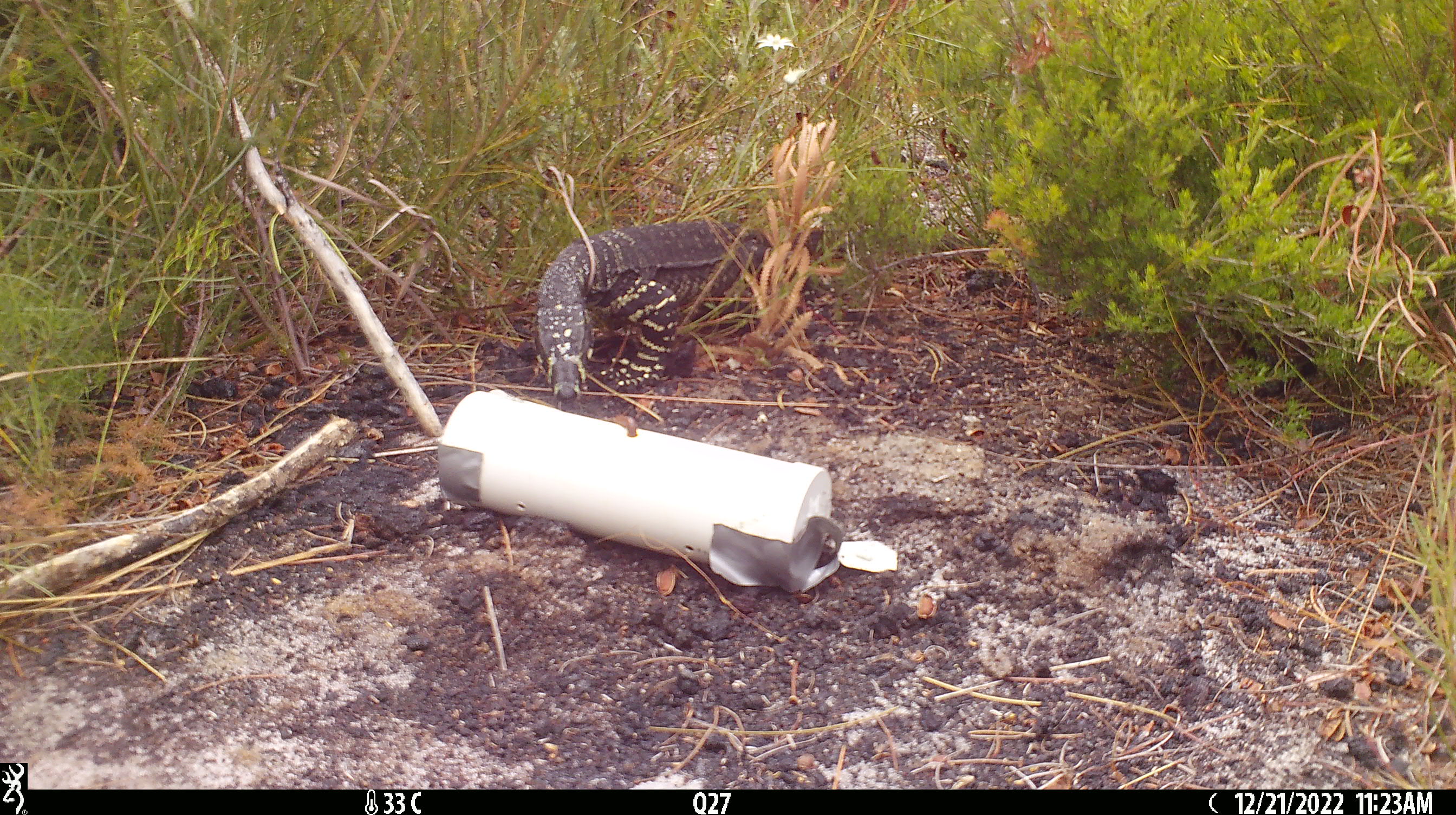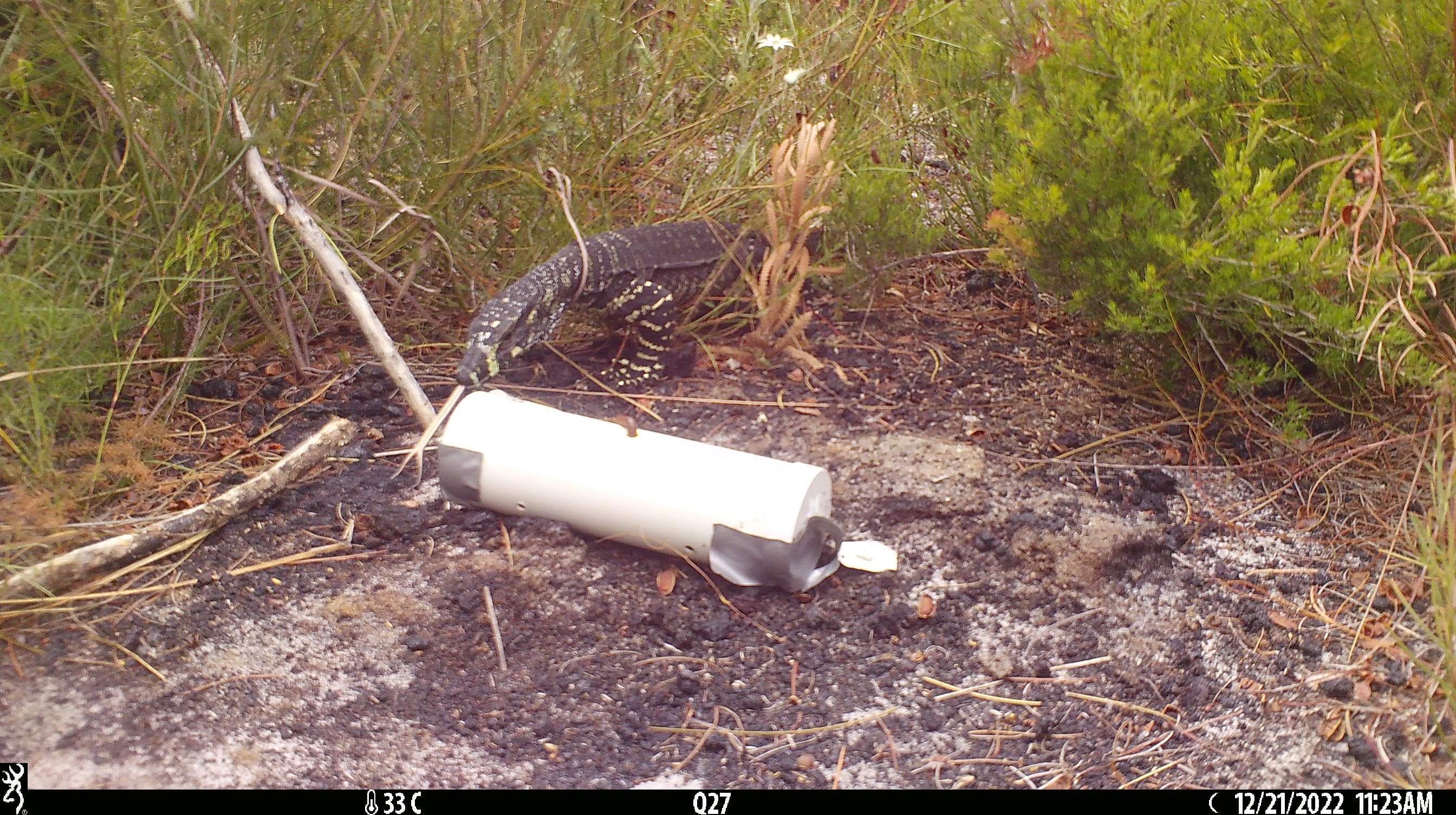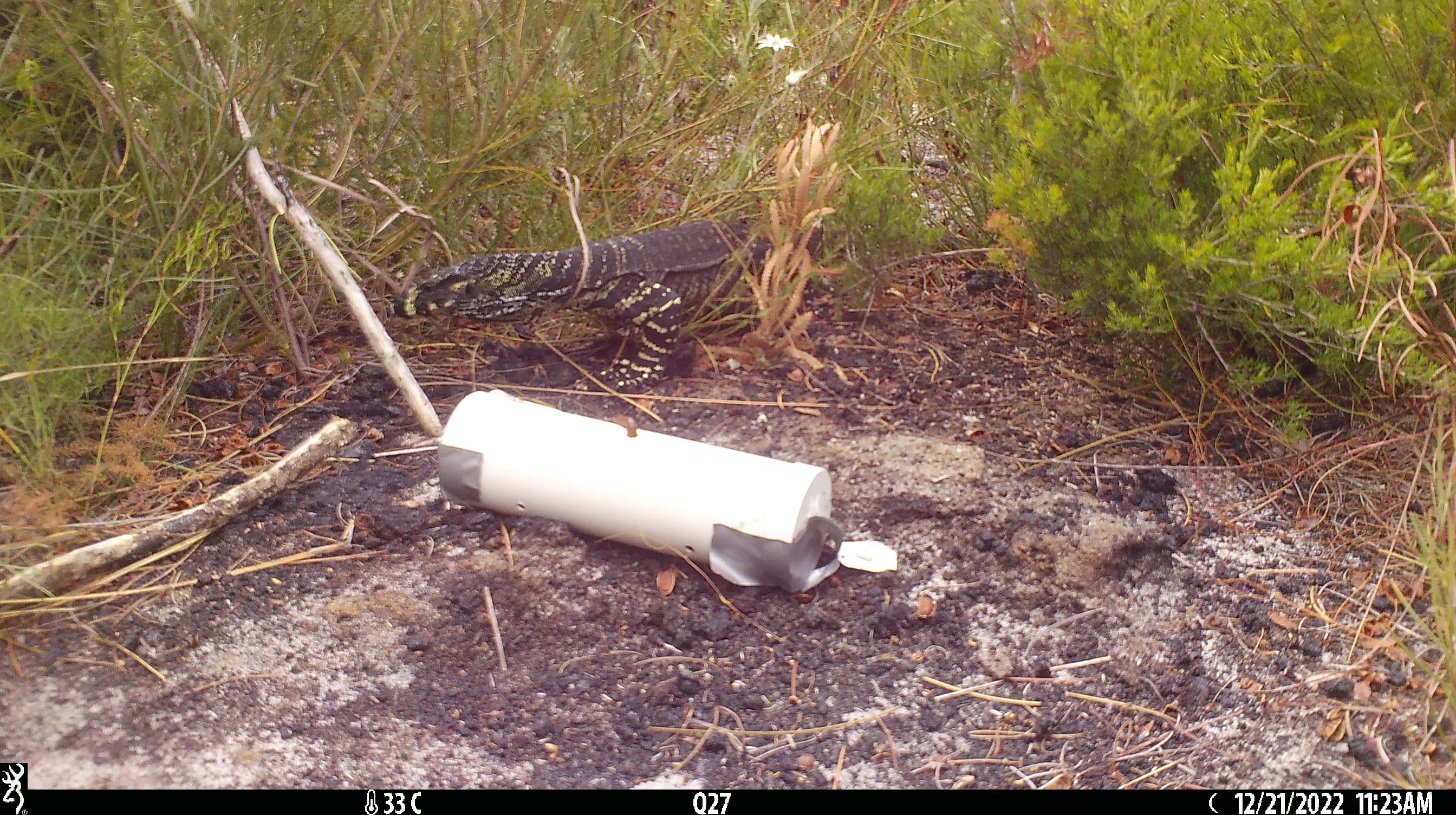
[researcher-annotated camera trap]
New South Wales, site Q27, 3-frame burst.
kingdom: Animalia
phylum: Chordata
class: Reptilia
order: Squamata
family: Varanidae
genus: Varanus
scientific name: Varanus varius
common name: lace monitor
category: goanna